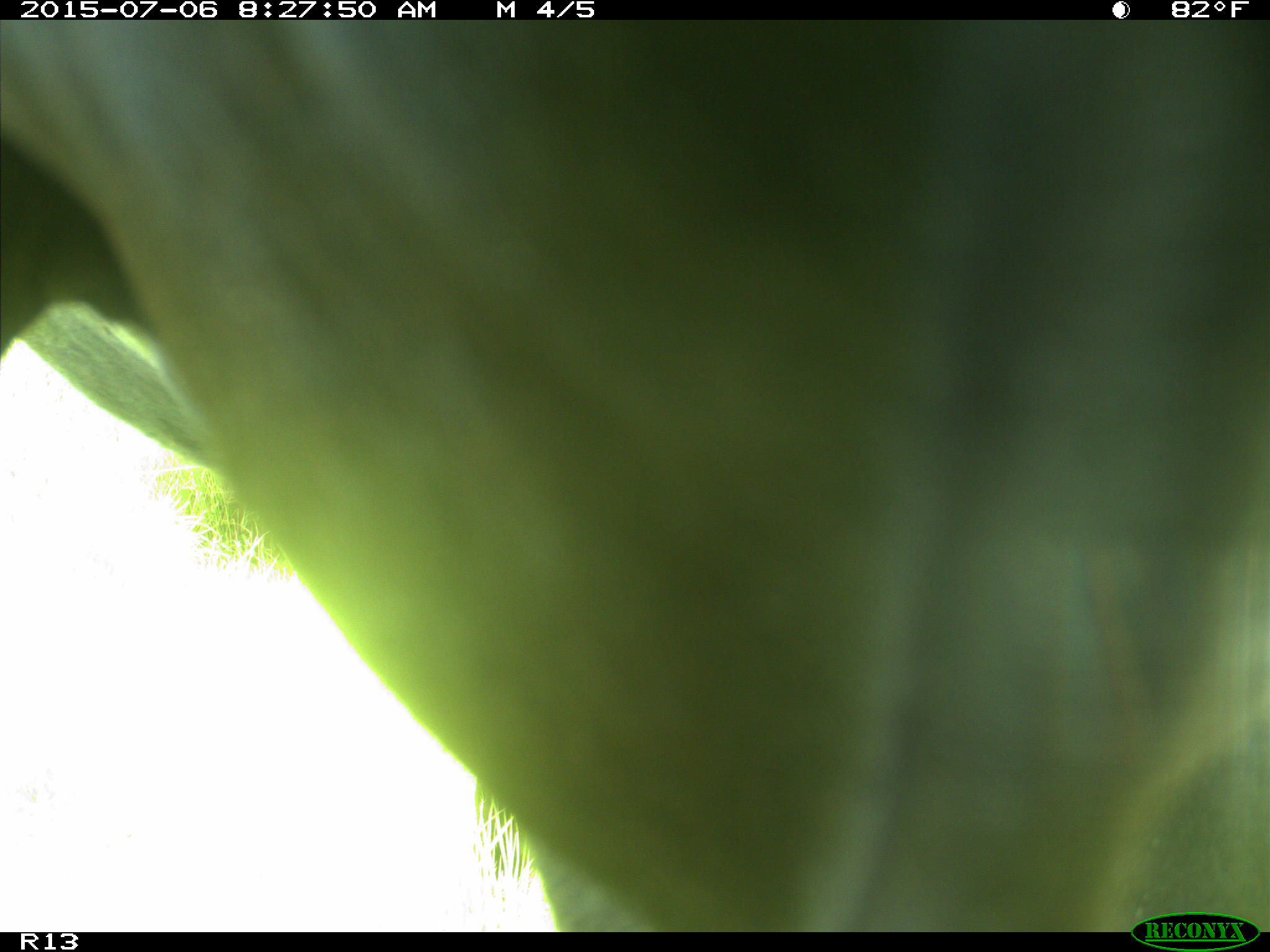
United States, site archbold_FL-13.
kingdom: Animalia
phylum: Chordata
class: Mammalia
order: Artiodactyla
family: Bovidae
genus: Bos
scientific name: Bos taurus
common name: domestic cow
Bos taurus (domestic cow).